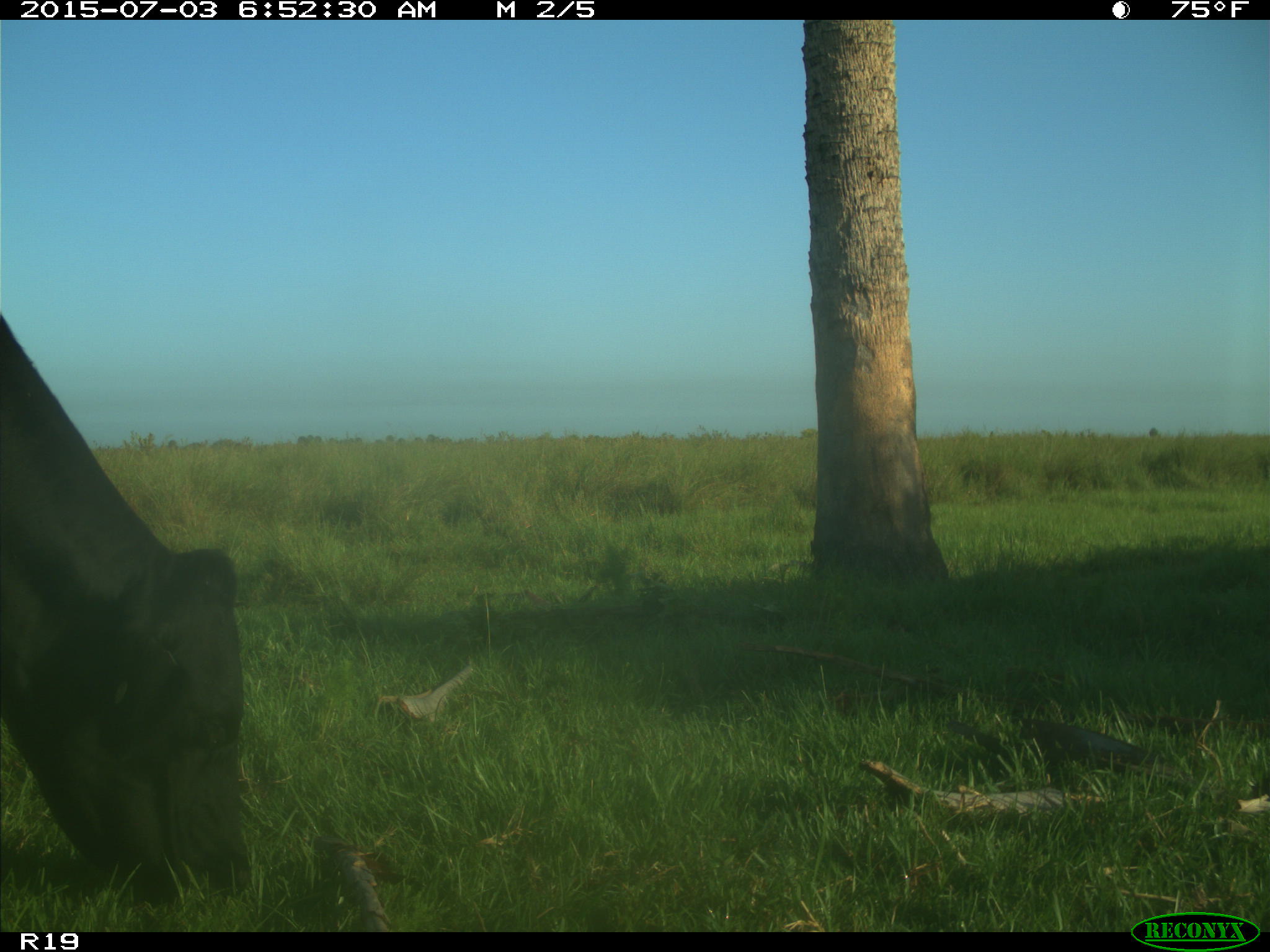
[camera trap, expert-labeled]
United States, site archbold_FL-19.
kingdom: Animalia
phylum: Chordata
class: Mammalia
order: Artiodactyla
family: Bovidae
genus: Bos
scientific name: Bos taurus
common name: domestic cow